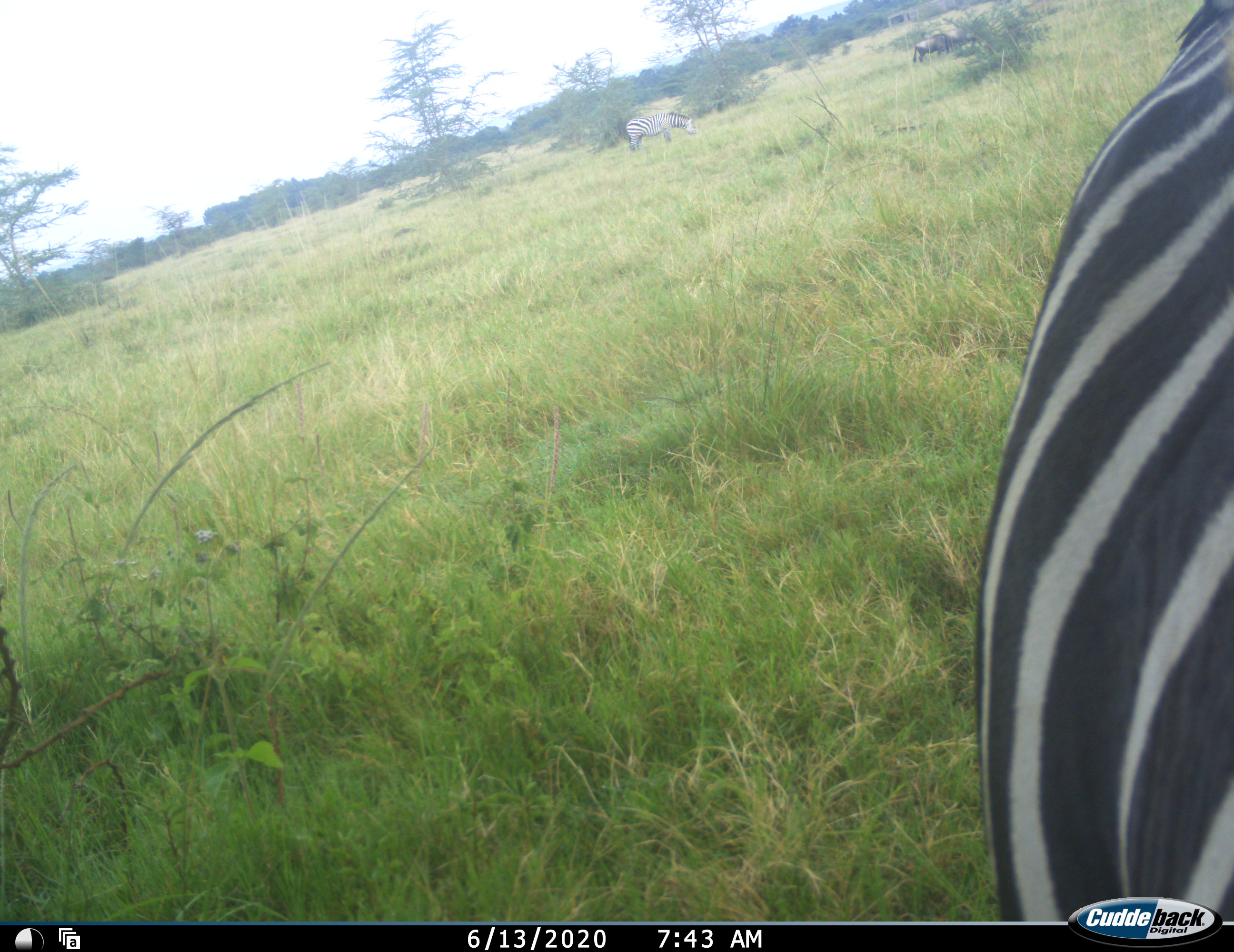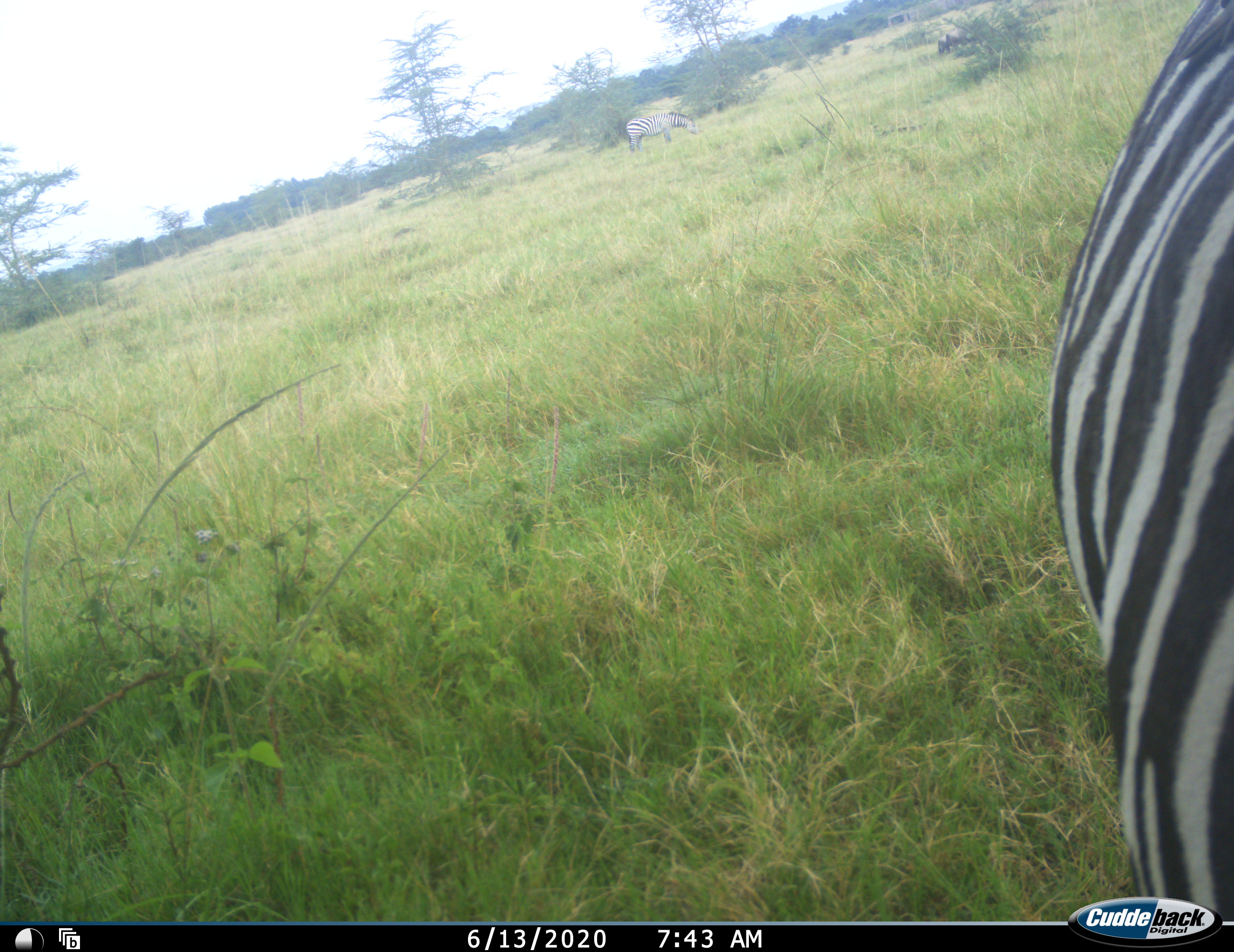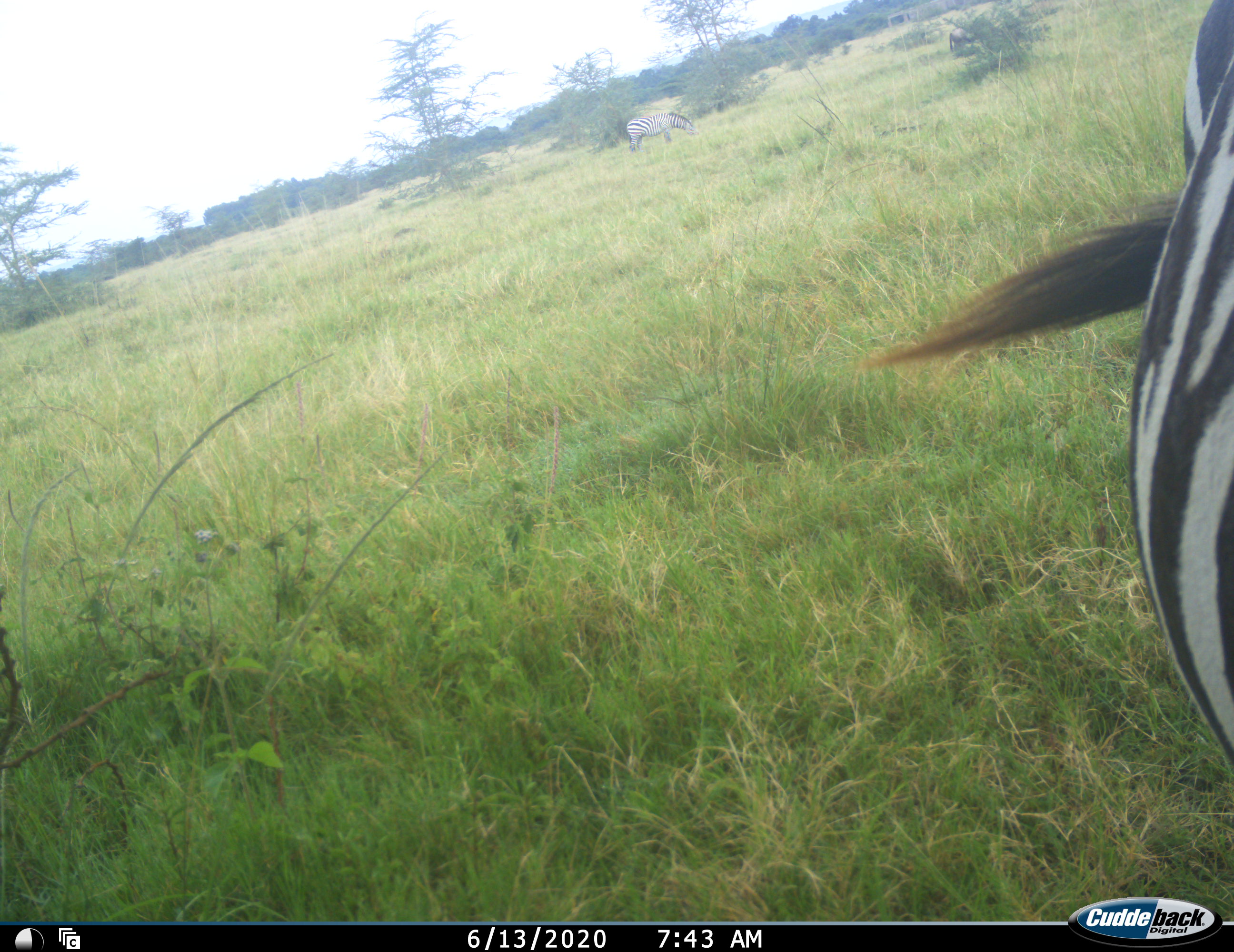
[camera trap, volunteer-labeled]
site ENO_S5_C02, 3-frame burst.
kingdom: Animalia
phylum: Chordata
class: Mammalia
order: Perissodactyla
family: Equidae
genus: Equus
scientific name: Equus quagga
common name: plains zebra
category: zebraplains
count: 2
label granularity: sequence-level